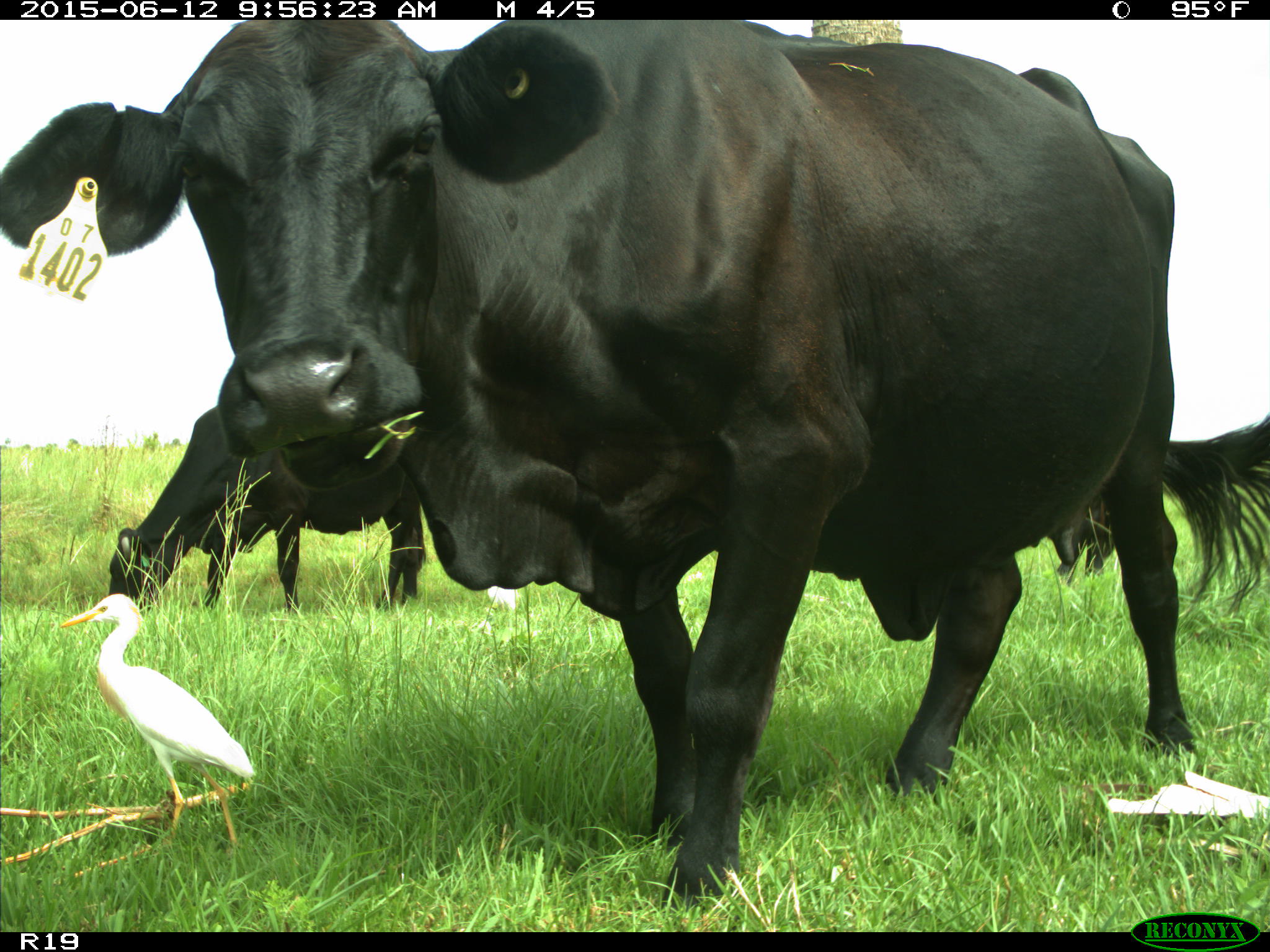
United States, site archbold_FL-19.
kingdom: Animalia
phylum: Chordata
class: Mammalia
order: Artiodactyla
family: Bovidae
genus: Bos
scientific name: Bos taurus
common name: domestic cow